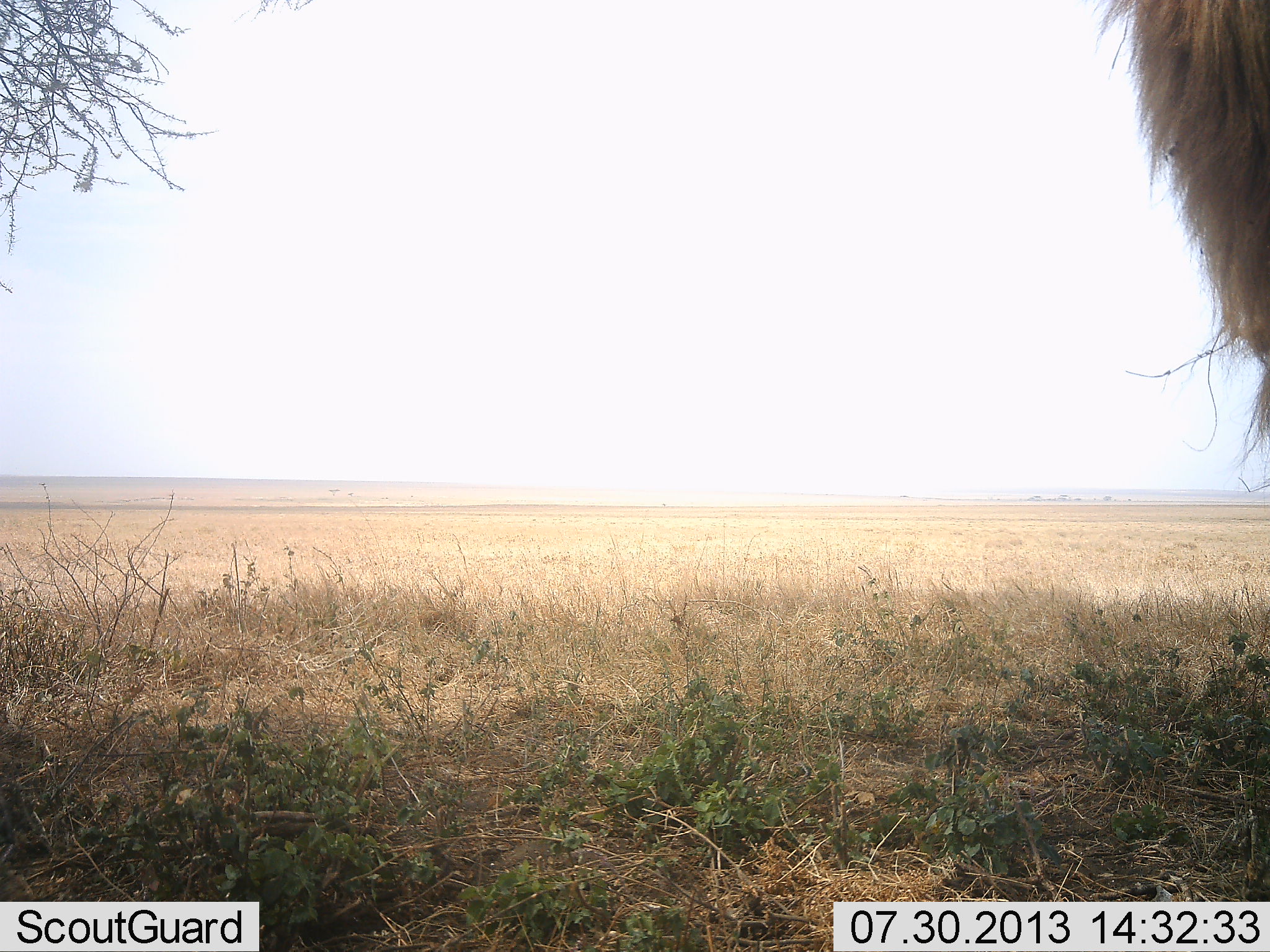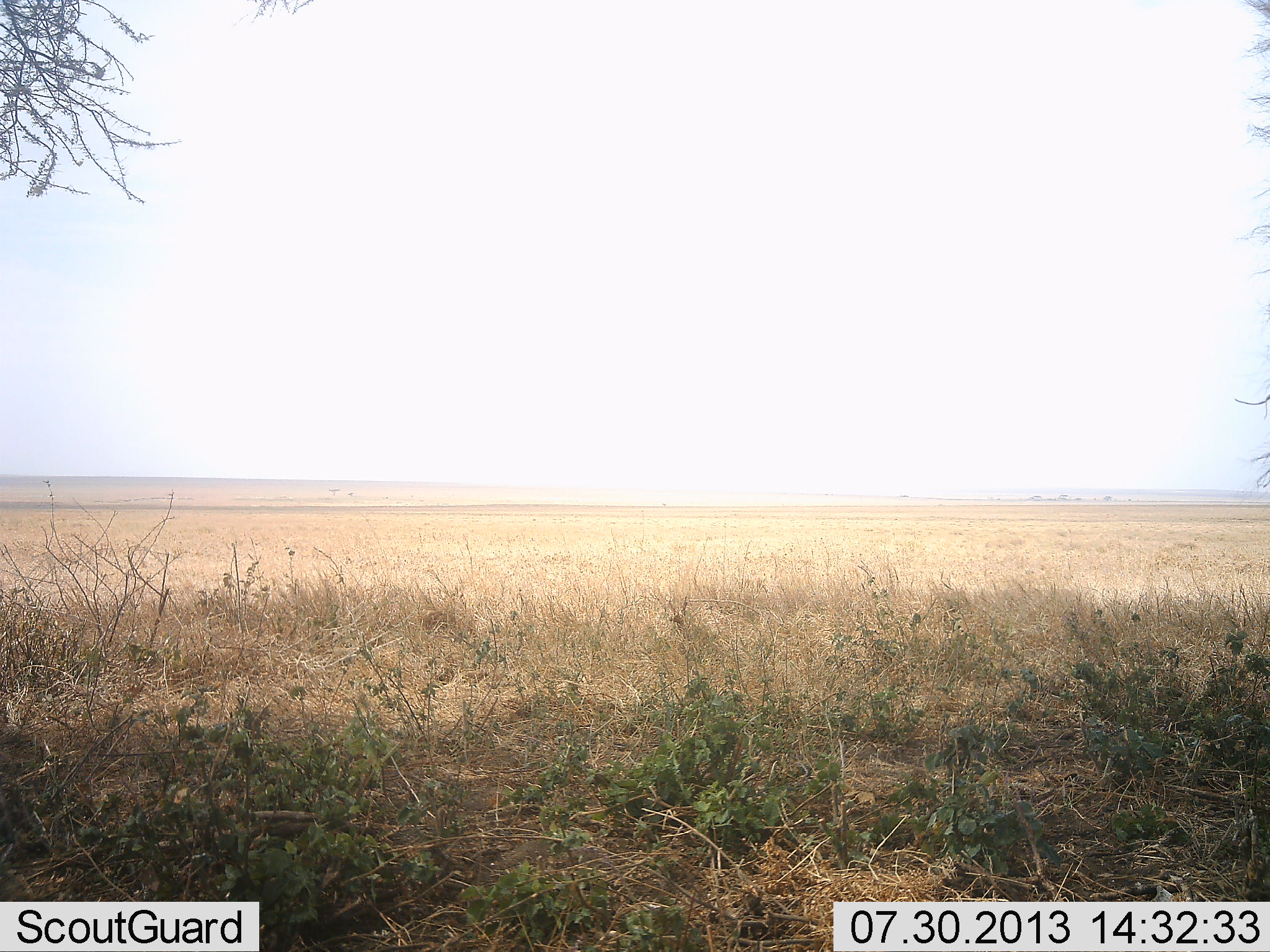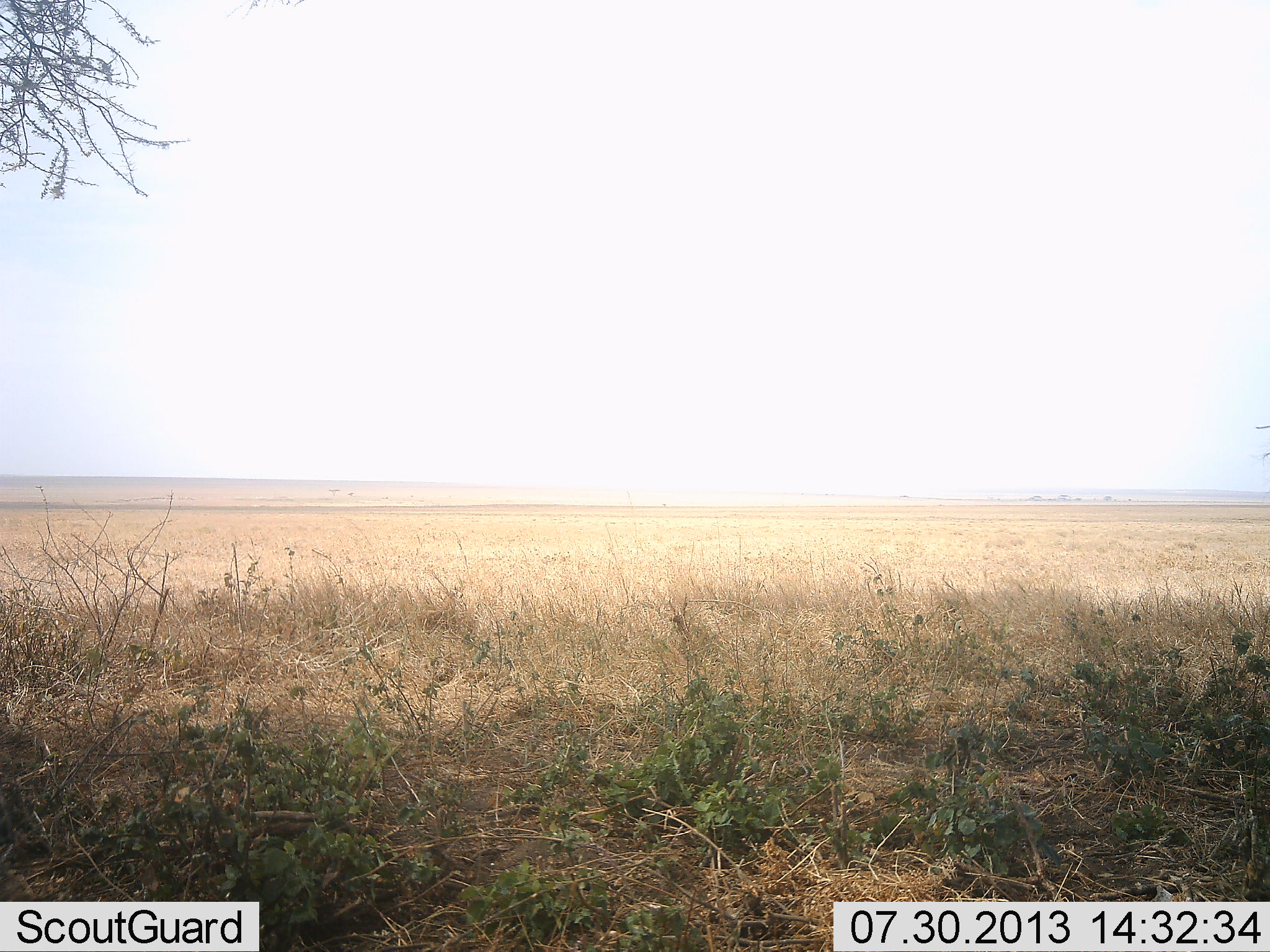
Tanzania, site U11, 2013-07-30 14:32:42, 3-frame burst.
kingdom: Animalia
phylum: Chordata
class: Mammalia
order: Carnivora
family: Felidae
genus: Panthera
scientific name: Panthera leo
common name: lion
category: lionmale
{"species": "lionmale (lion) (Panthera leo)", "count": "1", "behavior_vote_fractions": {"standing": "71%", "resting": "0%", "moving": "29%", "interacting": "0%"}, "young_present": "0%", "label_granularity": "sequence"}